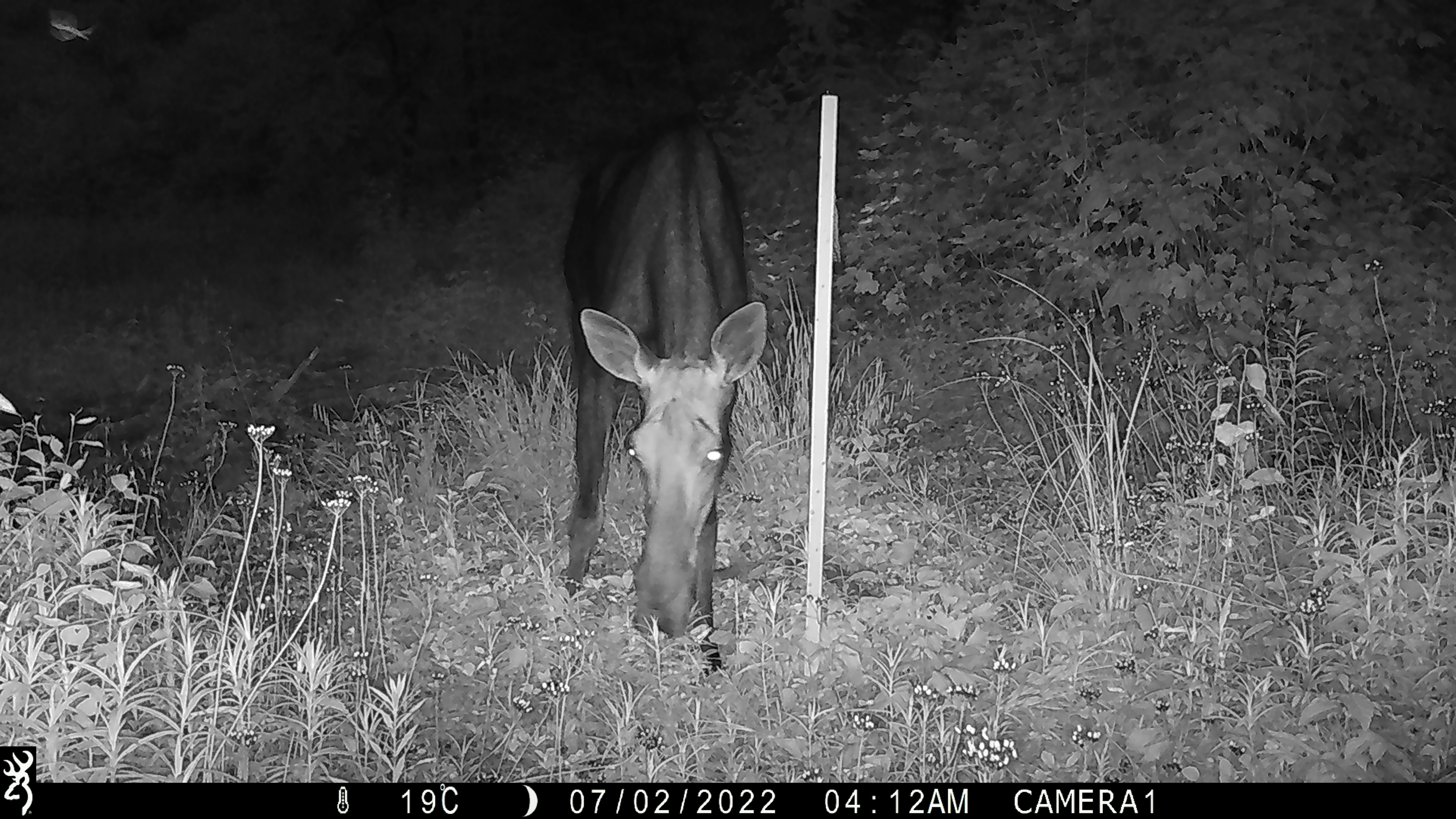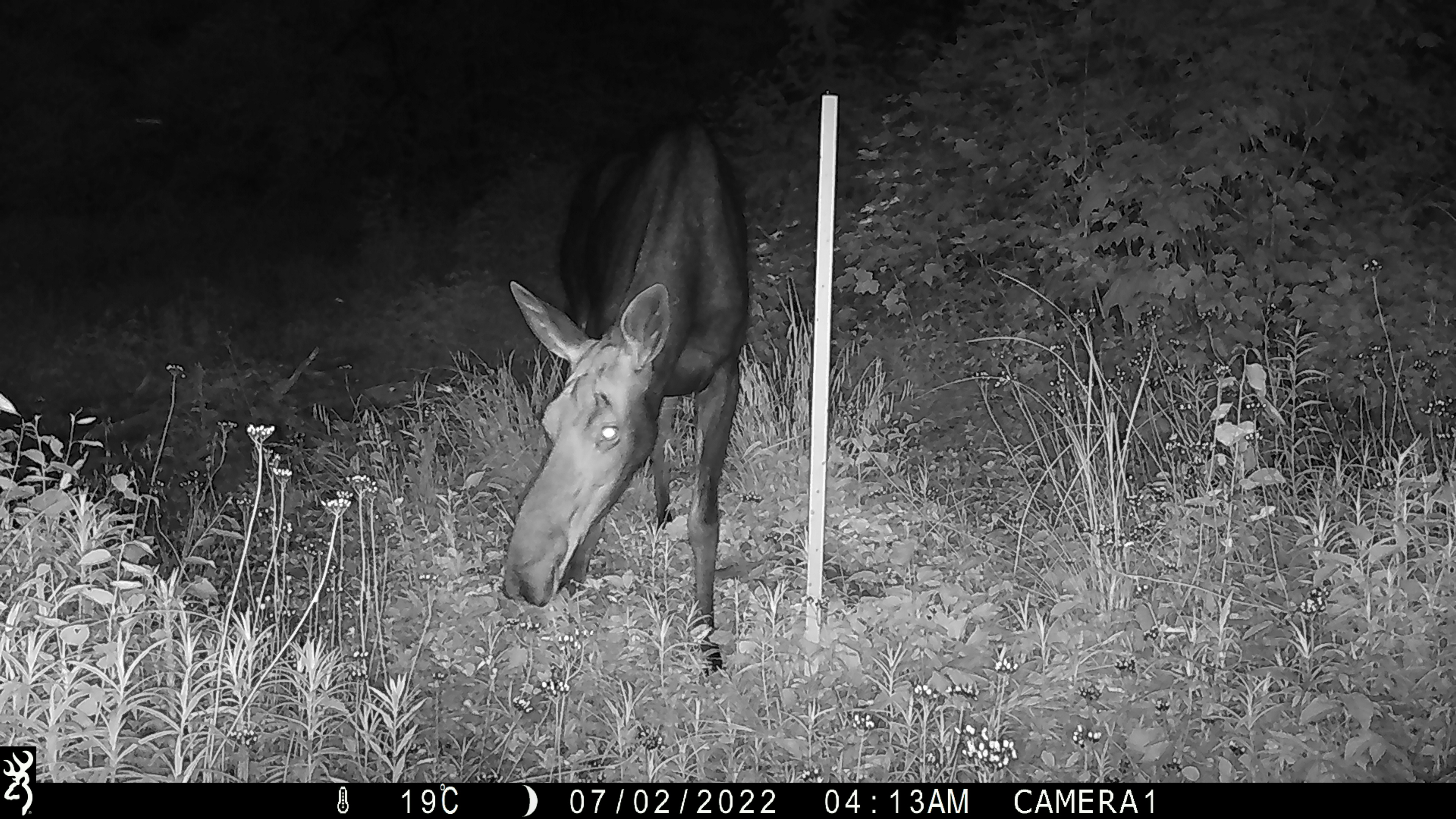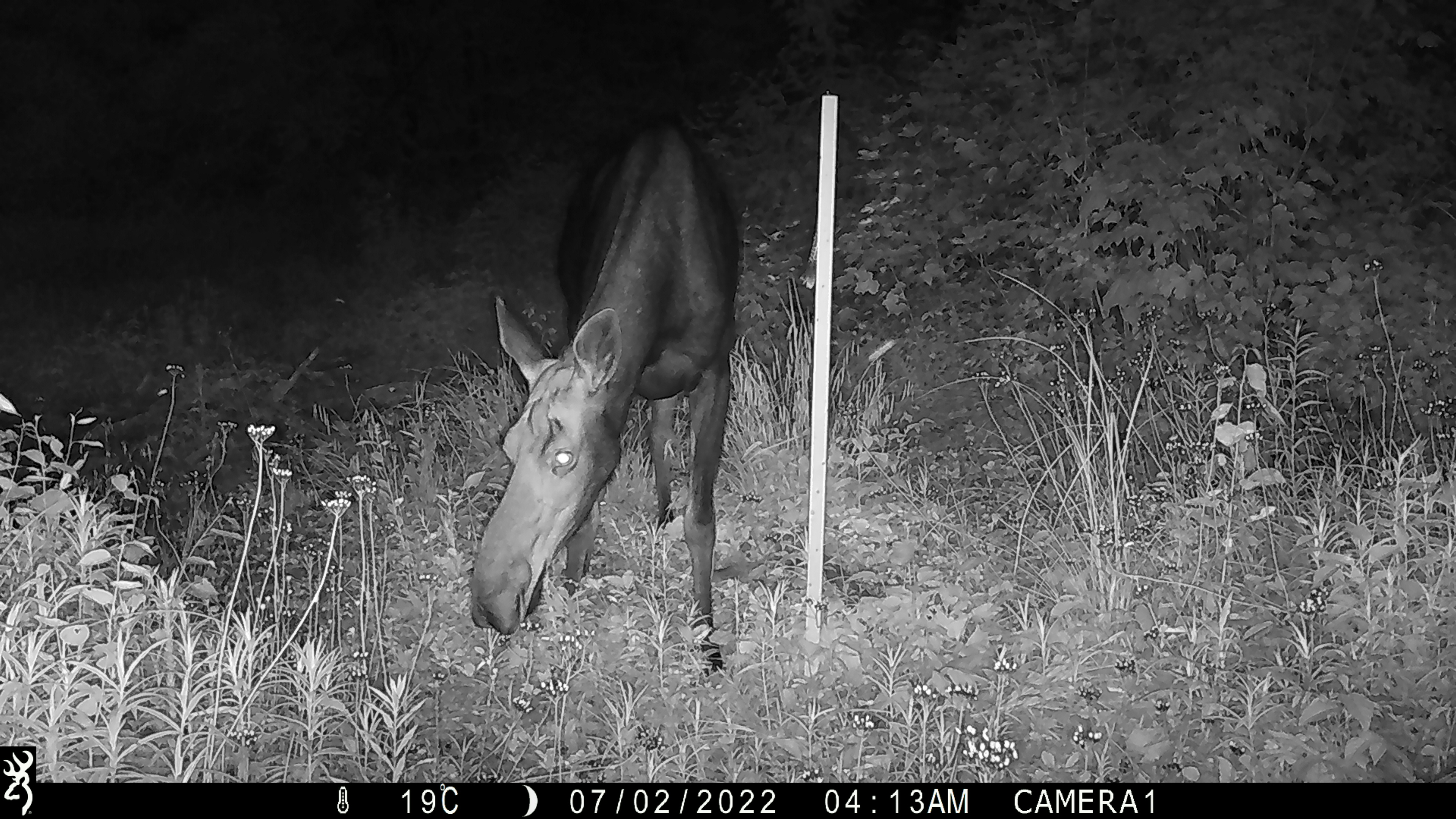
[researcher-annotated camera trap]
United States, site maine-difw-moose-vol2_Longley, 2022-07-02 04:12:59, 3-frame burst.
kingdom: Animalia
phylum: Chordata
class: Mammalia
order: Artiodactyla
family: Cervidae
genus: Alces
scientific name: Alces alces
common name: moose